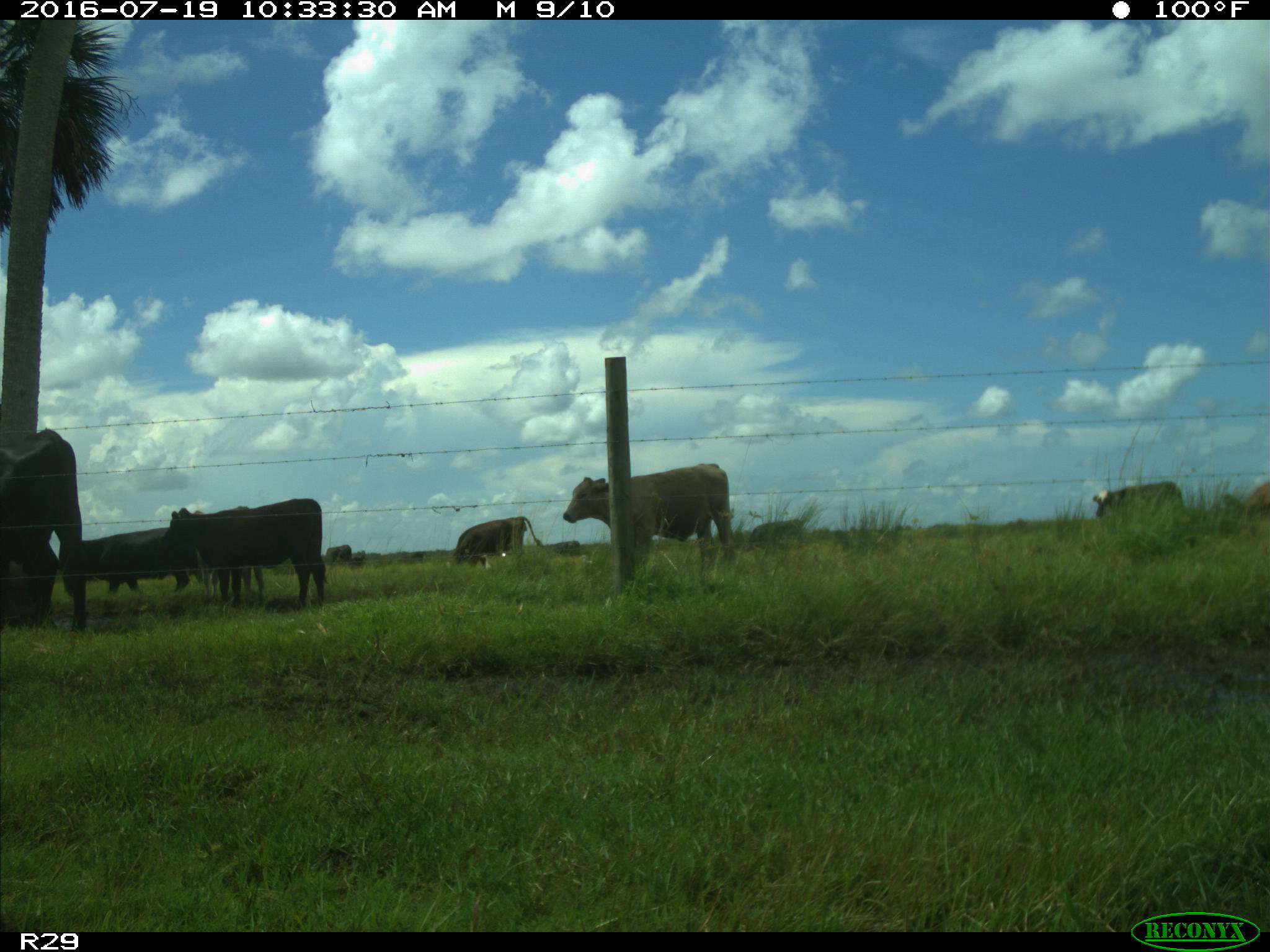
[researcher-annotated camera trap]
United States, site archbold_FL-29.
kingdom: Animalia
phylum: Chordata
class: Mammalia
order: Artiodactyla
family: Bovidae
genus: Bos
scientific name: Bos taurus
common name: domestic cow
Bos taurus (domestic cow).